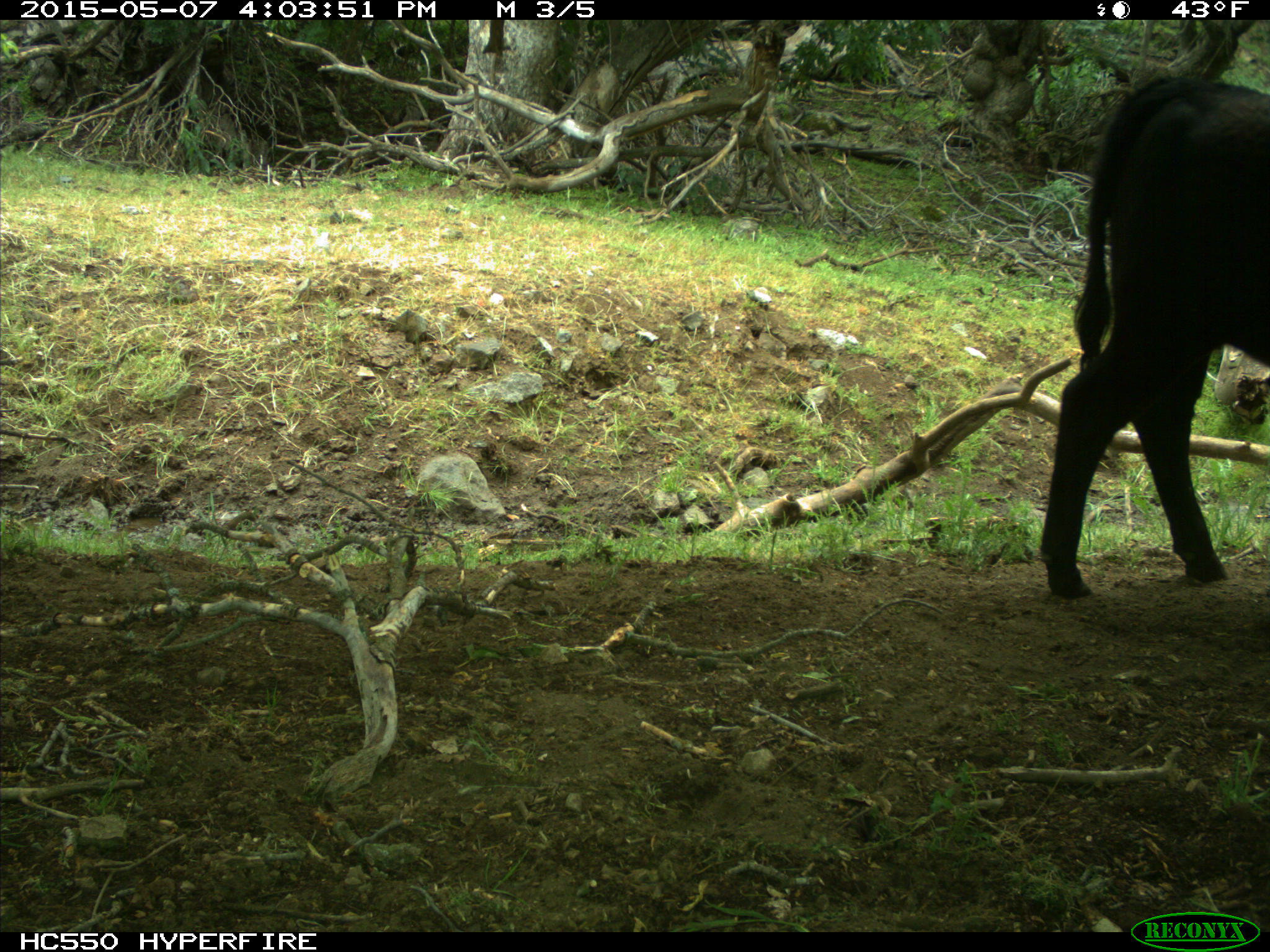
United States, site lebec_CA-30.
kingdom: Animalia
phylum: Chordata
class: Mammalia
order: Artiodactyla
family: Bovidae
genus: Bos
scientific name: Bos taurus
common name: domestic cow